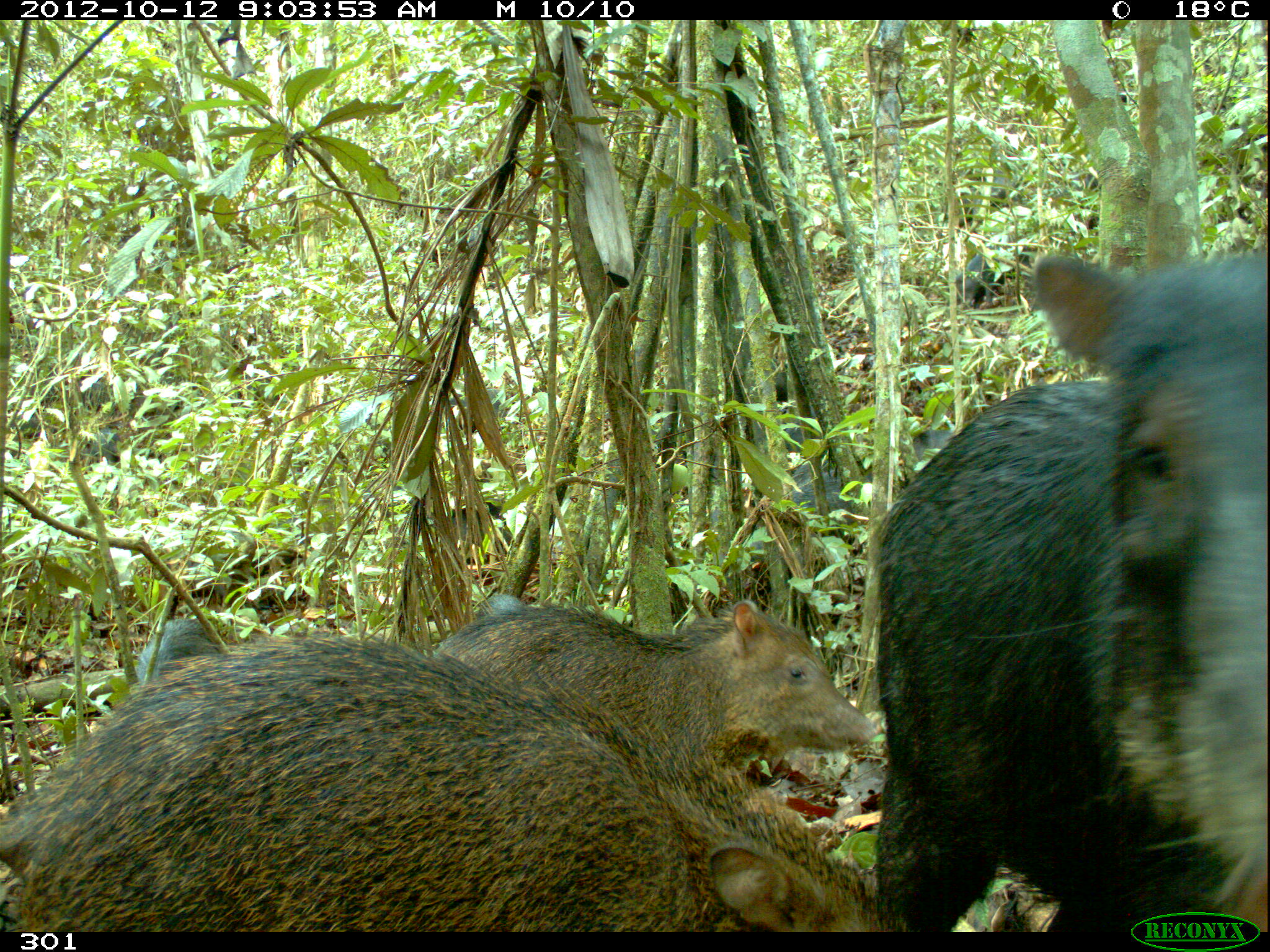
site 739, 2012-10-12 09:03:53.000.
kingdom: Animalia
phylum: Chordata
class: Mammalia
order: Artiodactyla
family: Tayassuidae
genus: Tayassu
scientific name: Tayassu pecari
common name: white-lipped peccary